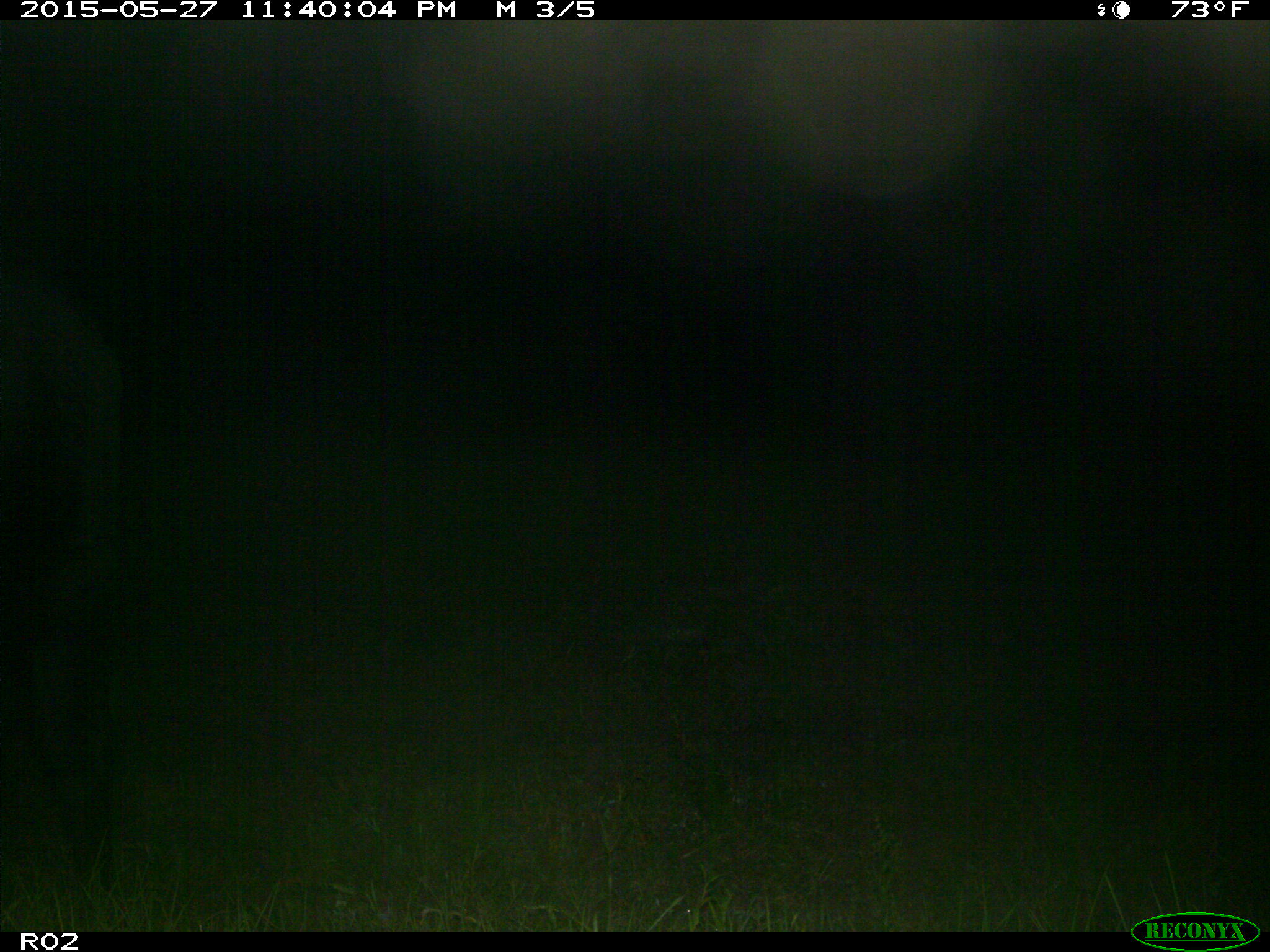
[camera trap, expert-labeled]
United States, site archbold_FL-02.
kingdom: Animalia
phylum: Chordata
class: Mammalia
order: Artiodactyla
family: Bovidae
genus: Bos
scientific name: Bos taurus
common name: domestic cow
Bos taurus (domestic cow).